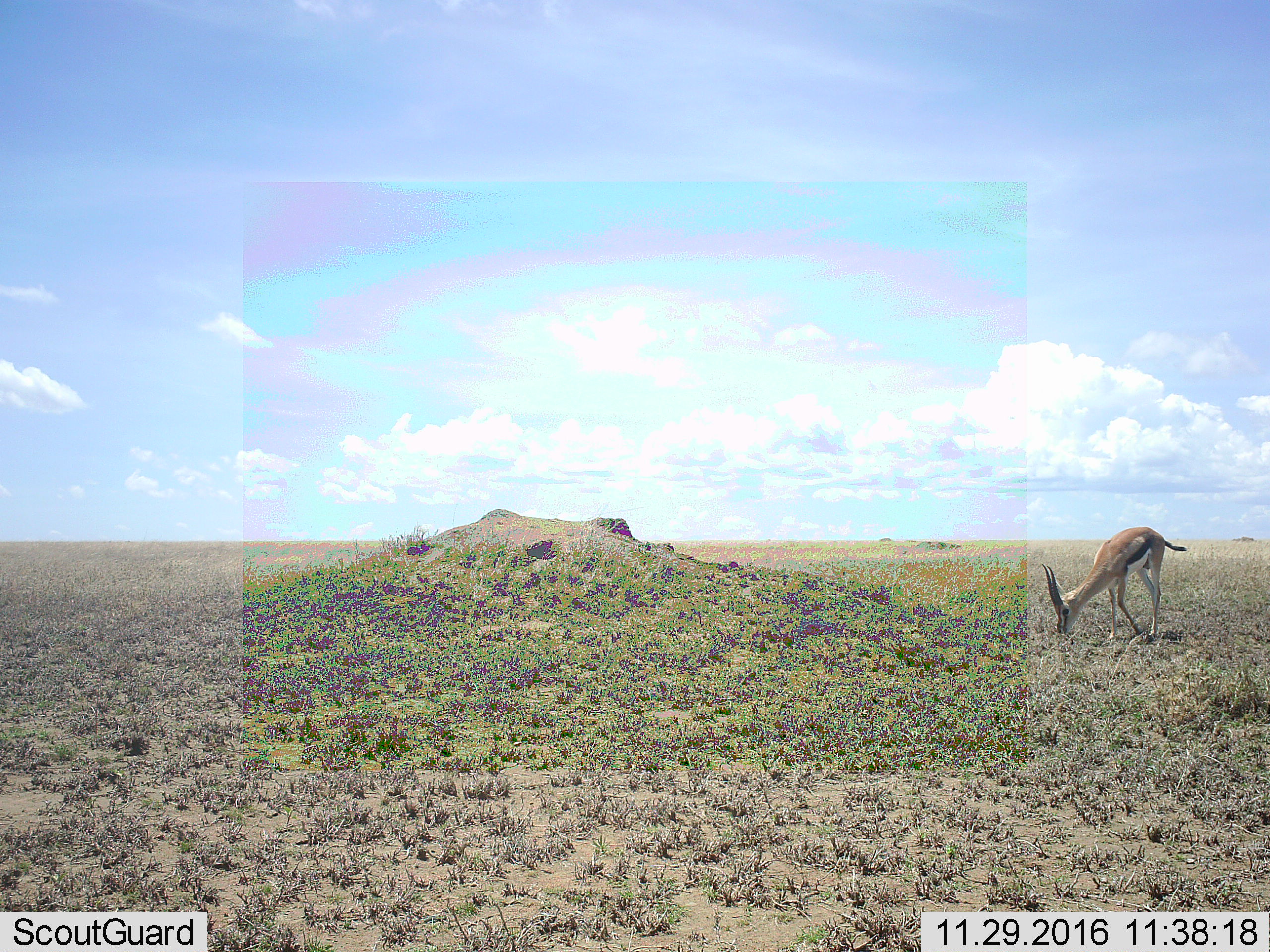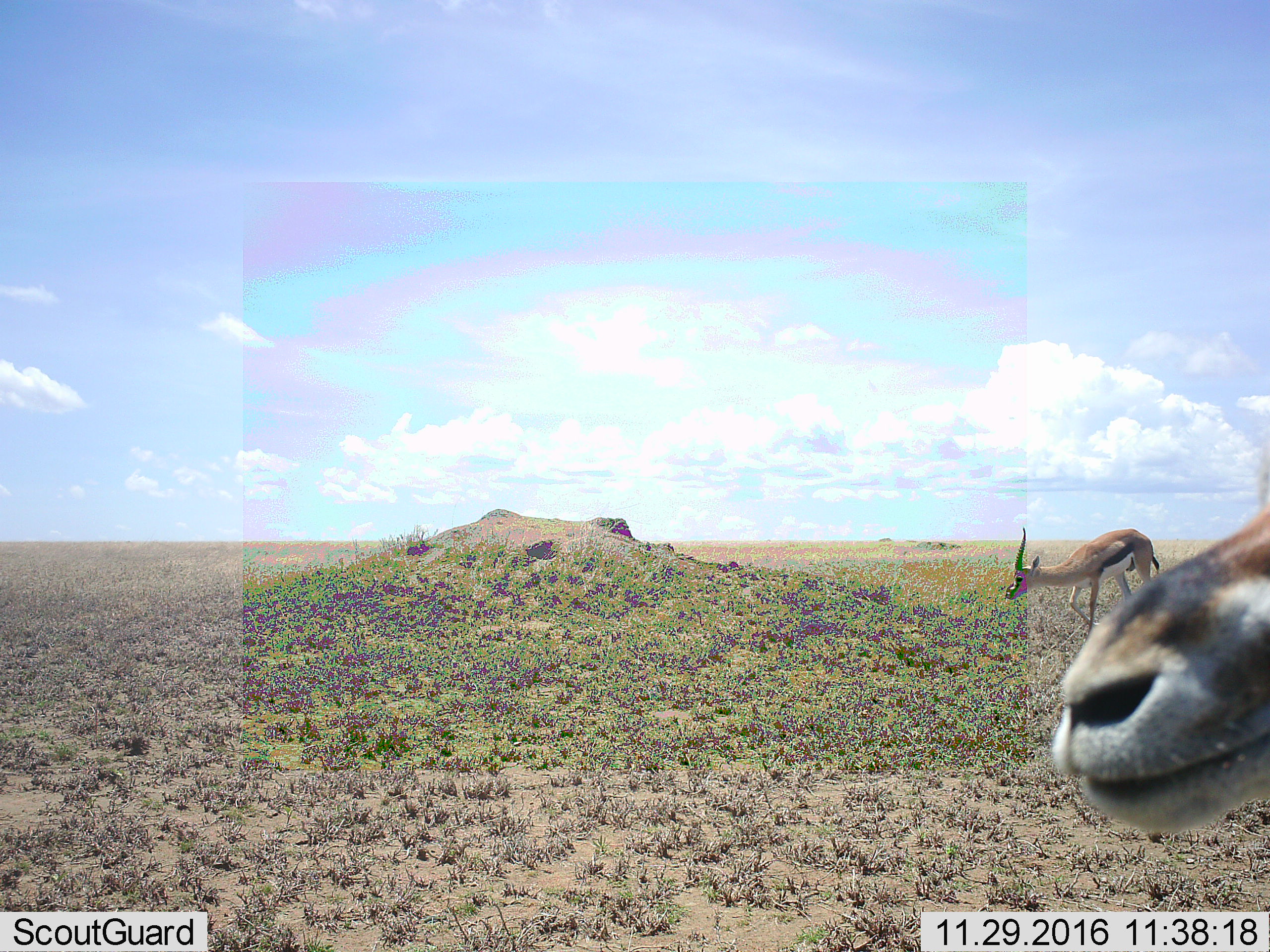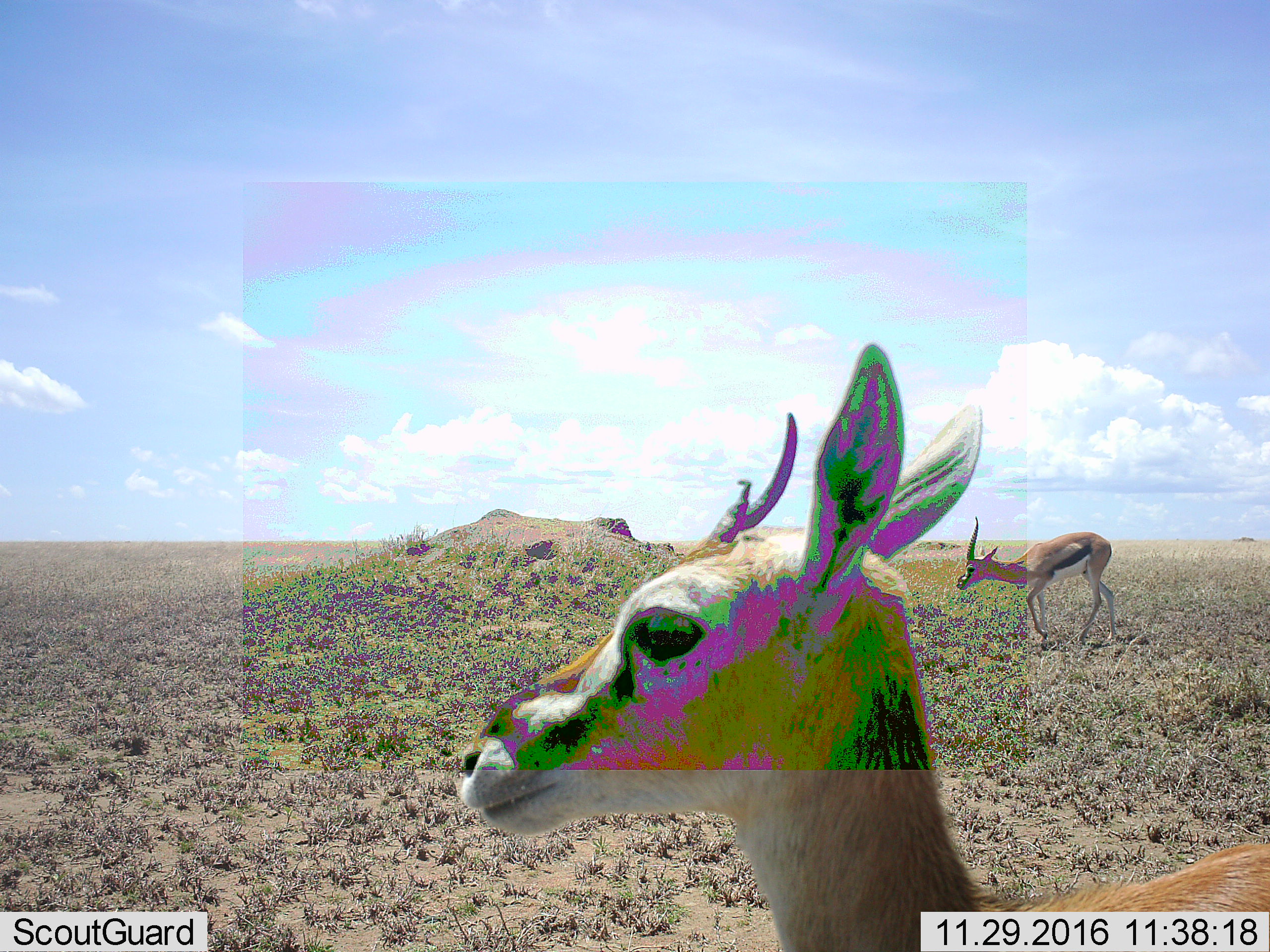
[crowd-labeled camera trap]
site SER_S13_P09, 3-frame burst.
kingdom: Animalia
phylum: Chordata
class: Mammalia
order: Artiodactyla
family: Bovidae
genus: Eudorcas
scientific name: Eudorcas thomsonii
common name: thomson's gazelle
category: gazellethomsons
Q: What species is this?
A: Gazellethomsons (thomson's gazelle) (Eudorcas thomsonii).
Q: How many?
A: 2.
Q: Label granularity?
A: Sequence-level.